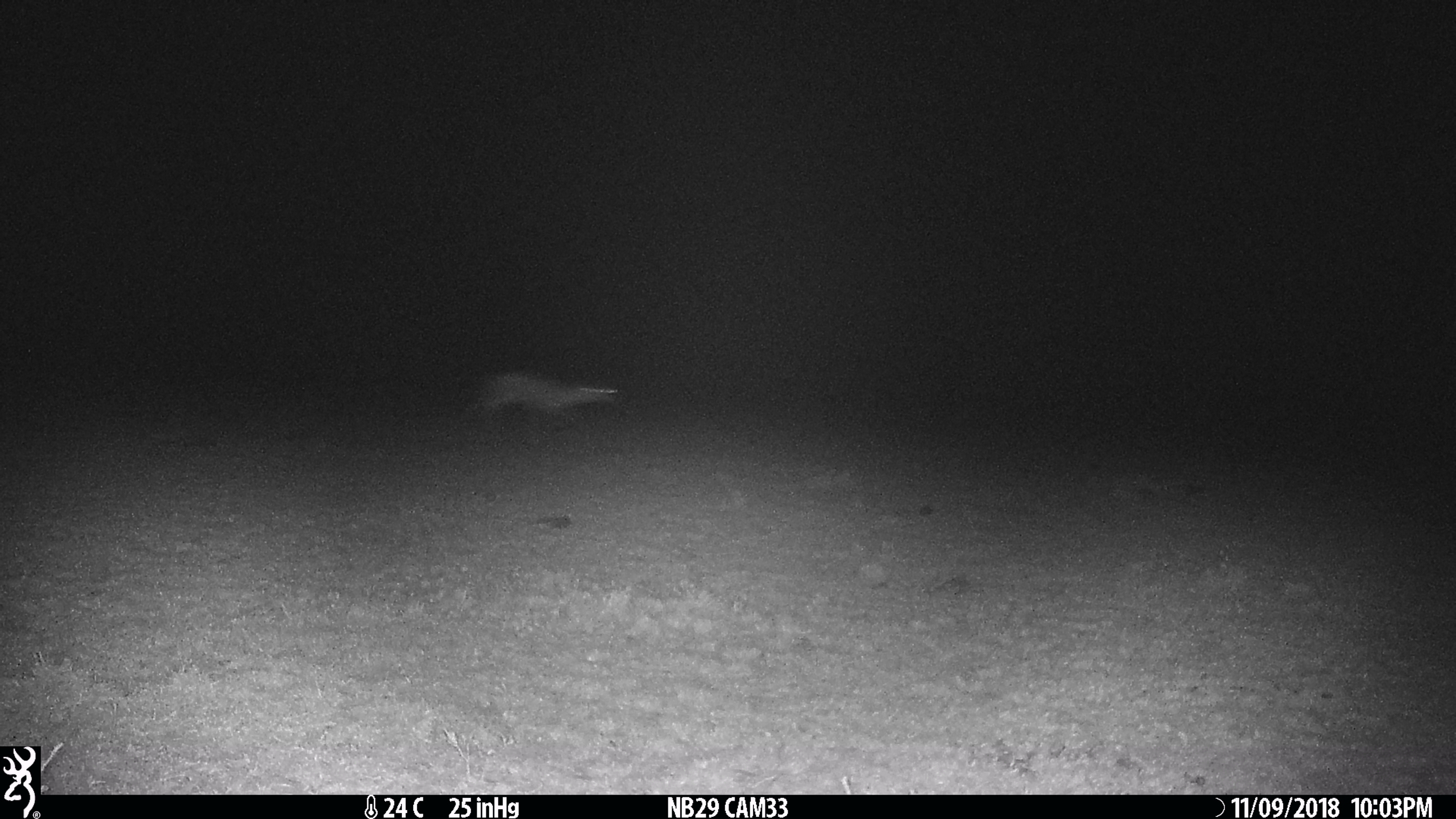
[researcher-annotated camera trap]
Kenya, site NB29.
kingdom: Animalia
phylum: Chordata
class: Mammalia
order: Artiodactyla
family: Bovidae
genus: Eudorcas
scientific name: Eudorcas thomsonii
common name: thomon's gazelle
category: gazelle thomsons